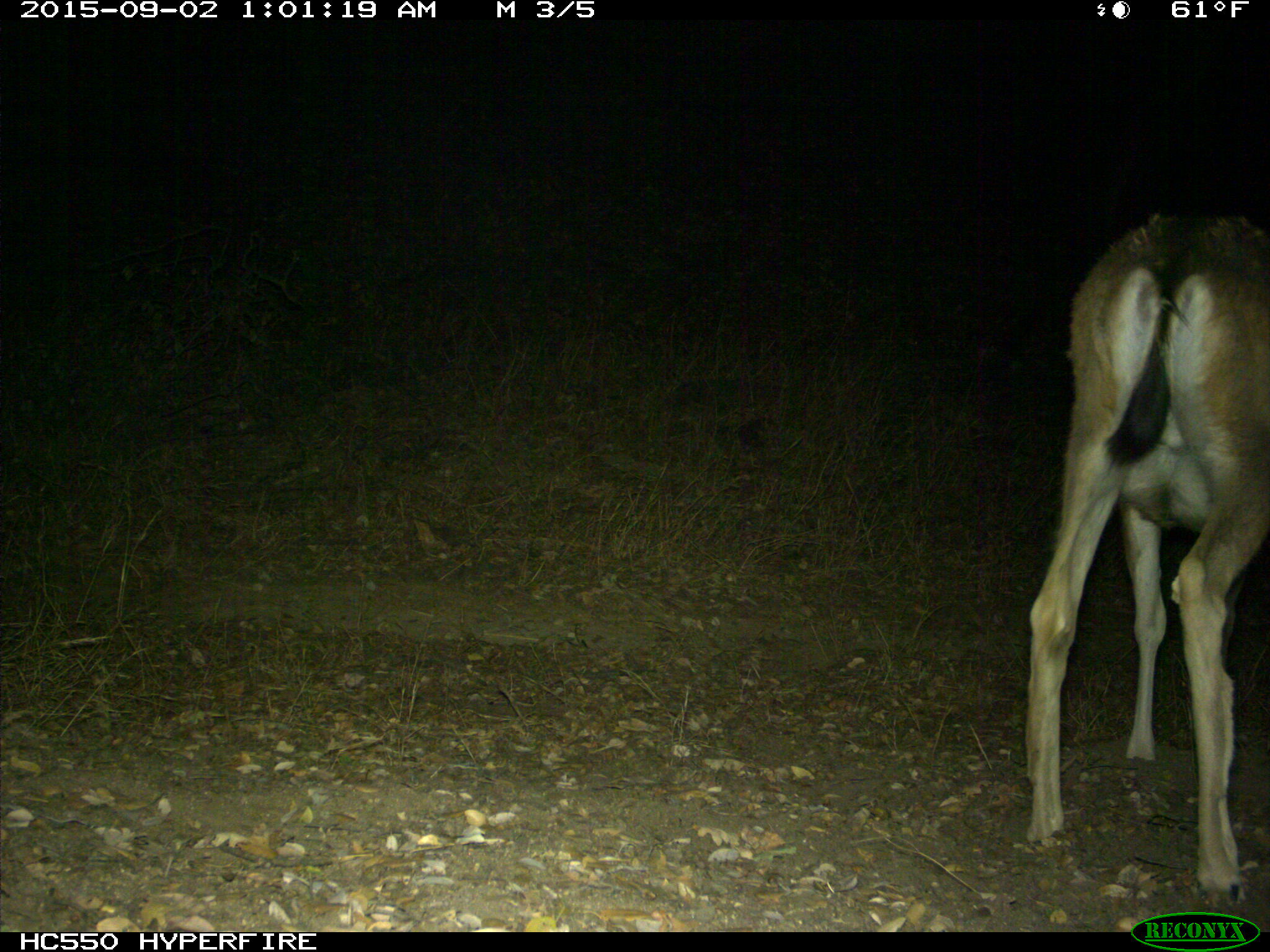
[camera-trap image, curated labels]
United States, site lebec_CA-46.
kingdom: Animalia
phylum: Chordata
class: Mammalia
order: Artiodactyla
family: Cervidae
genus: Odocoileus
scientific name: Odocoileus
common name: deer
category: unidentified deer